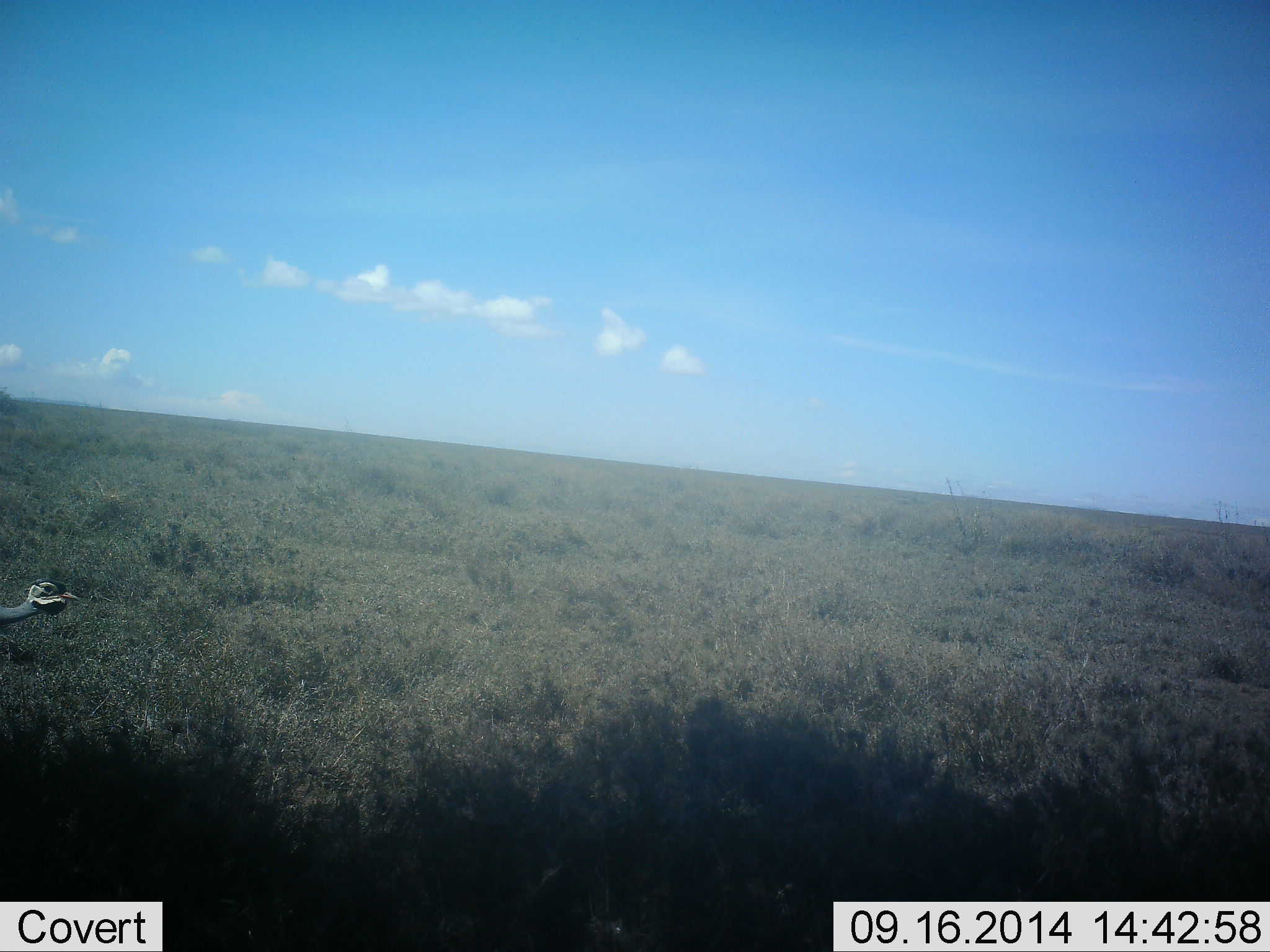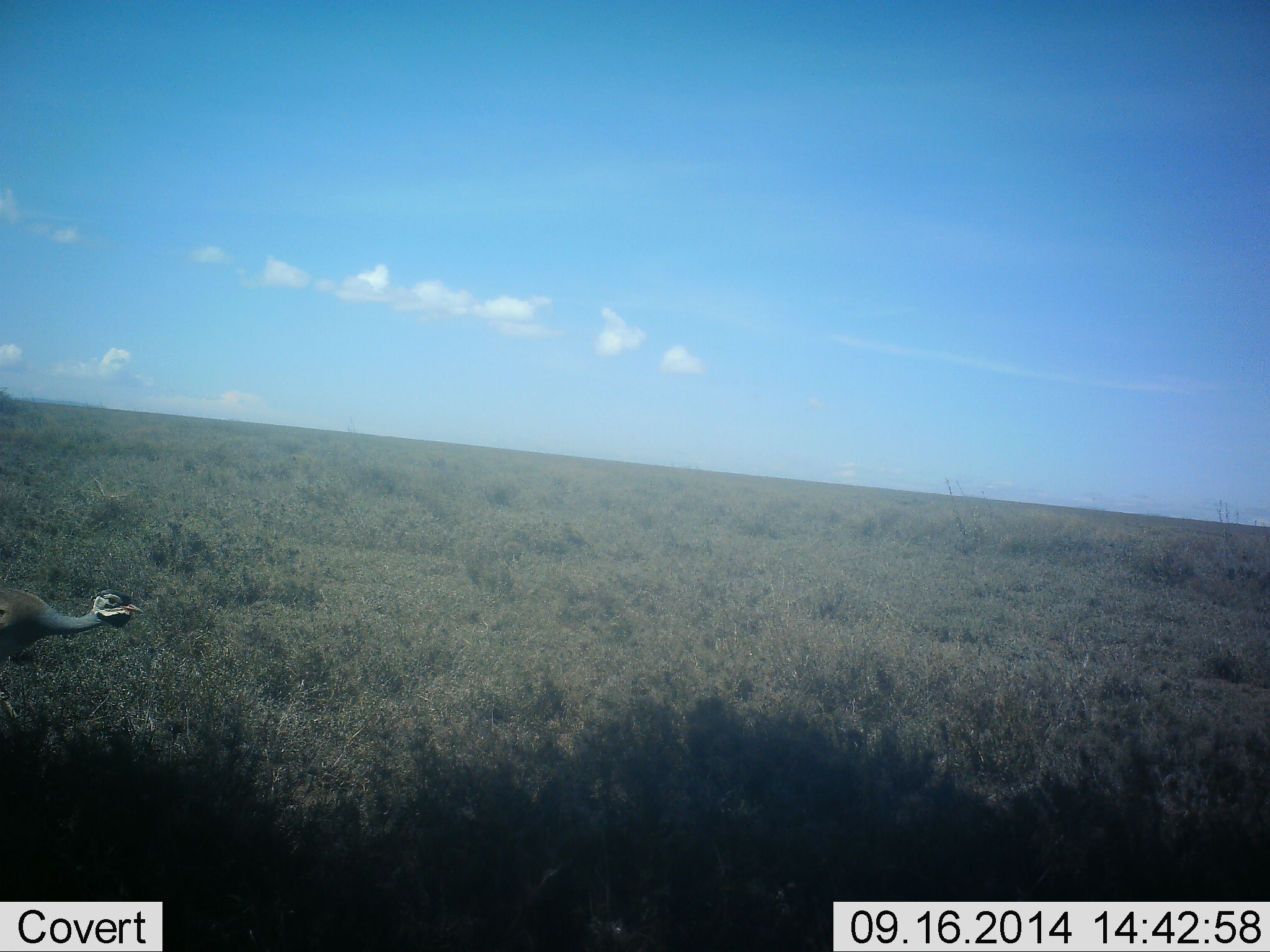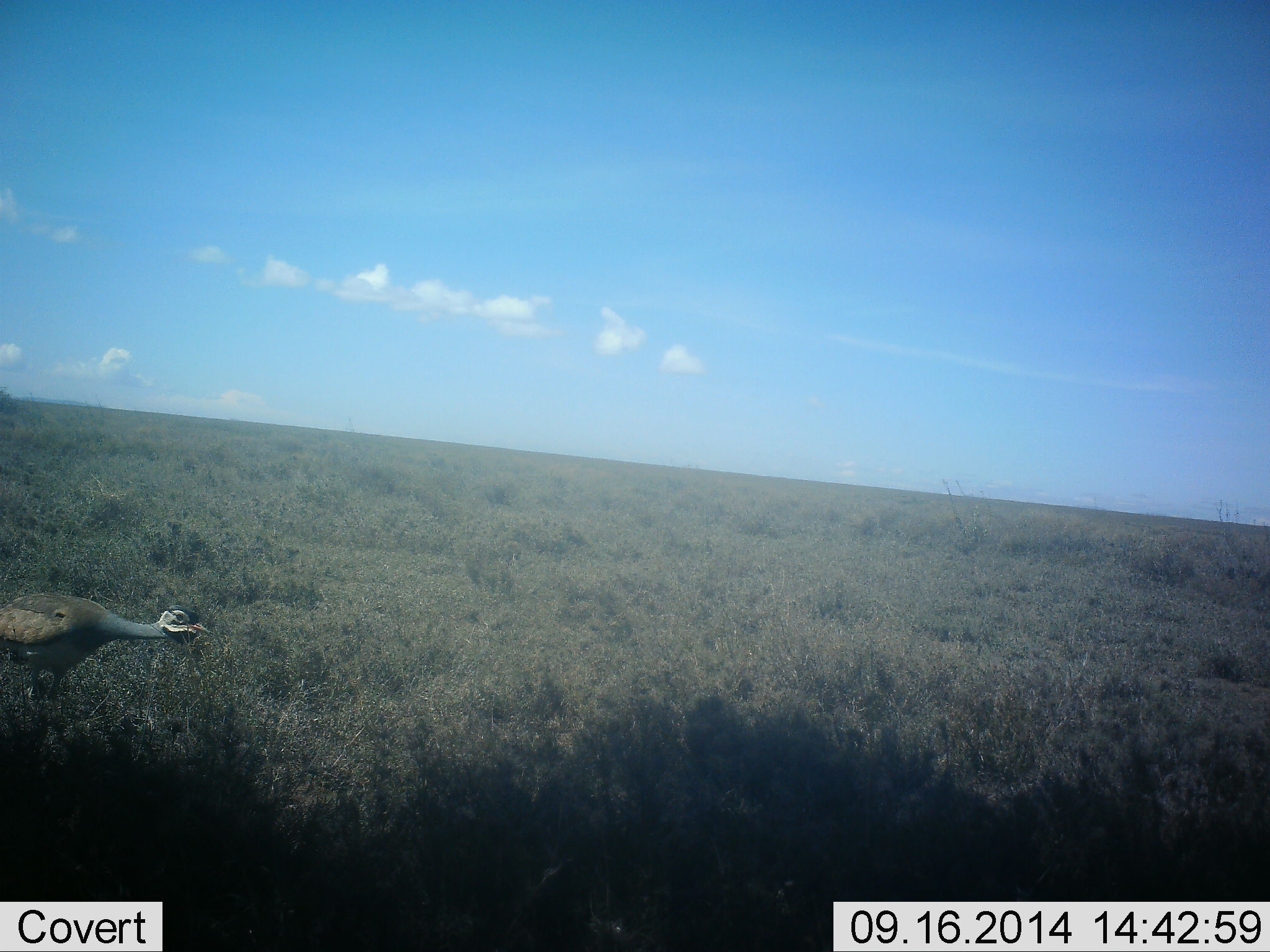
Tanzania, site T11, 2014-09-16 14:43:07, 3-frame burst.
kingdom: Animalia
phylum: Chordata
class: Aves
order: Galliformes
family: Numididae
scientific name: Numididae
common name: guinea fowl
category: guineafowl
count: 1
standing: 0%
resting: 0%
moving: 100%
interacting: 0%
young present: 0%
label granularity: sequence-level